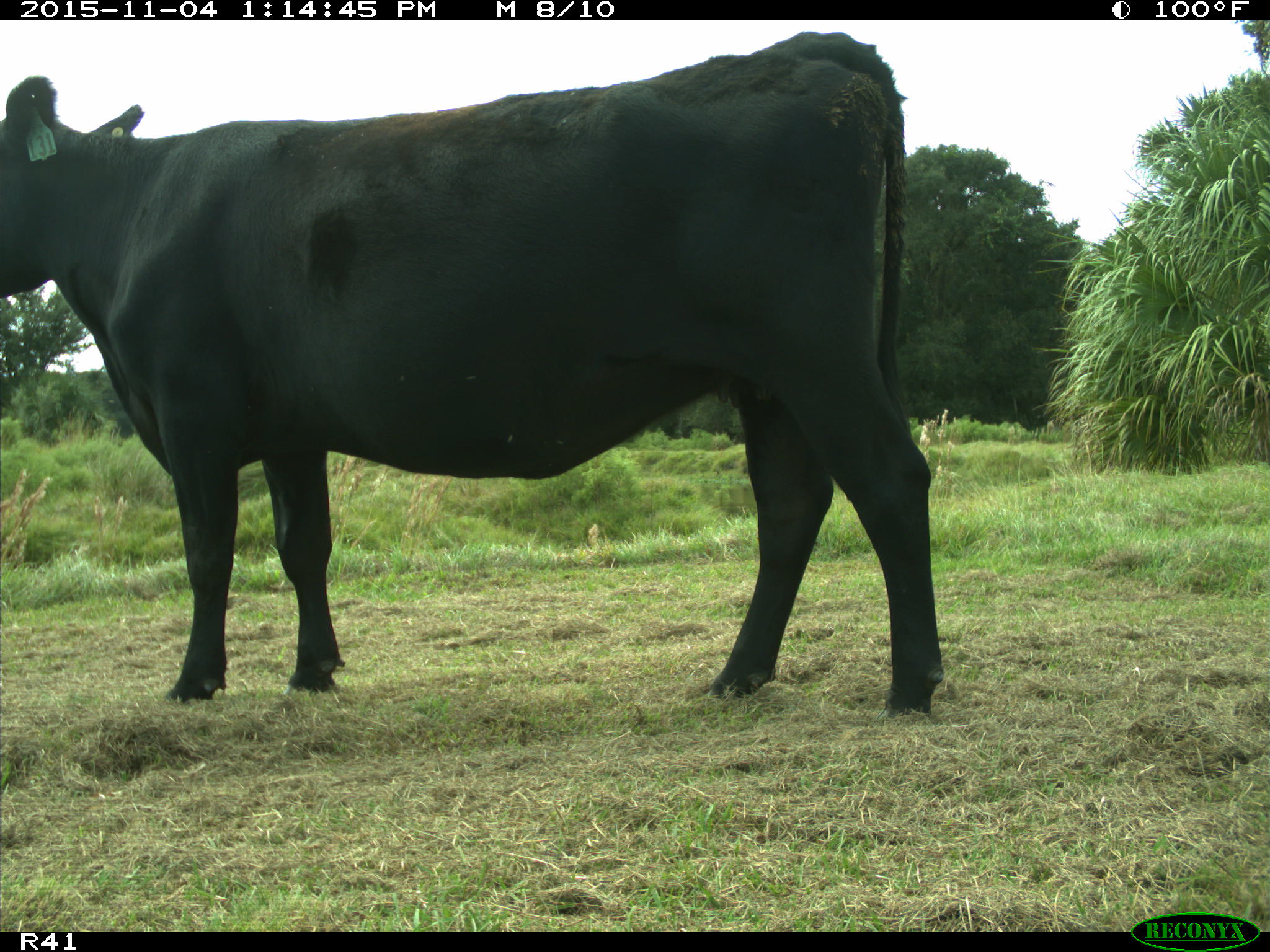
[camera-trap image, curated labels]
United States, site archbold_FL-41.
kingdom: Animalia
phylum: Chordata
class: Mammalia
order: Artiodactyla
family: Bovidae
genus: Bos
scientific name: Bos taurus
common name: domestic cow